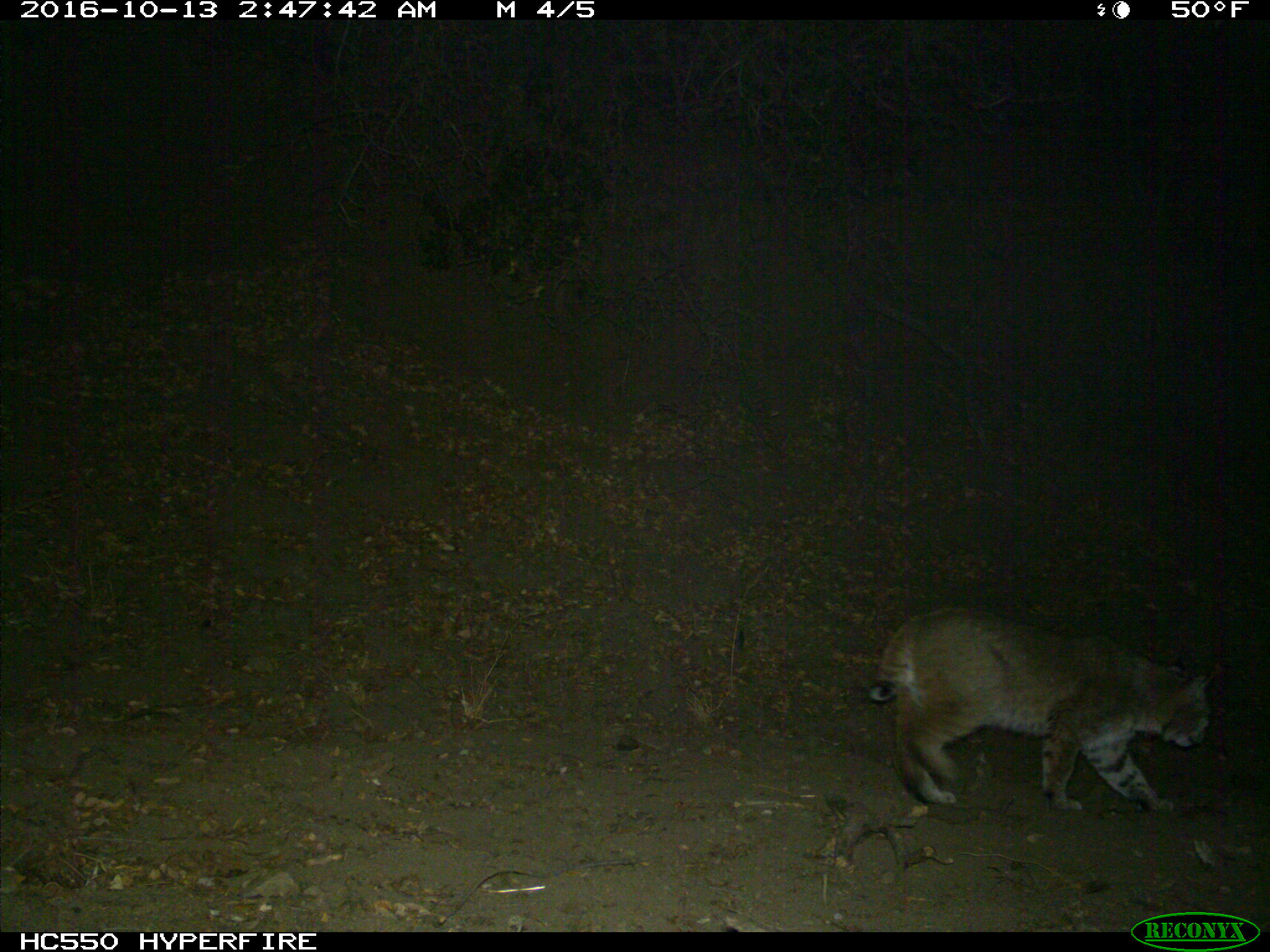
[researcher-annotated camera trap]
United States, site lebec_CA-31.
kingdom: Animalia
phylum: Chordata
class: Mammalia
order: Carnivora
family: Felidae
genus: Lynx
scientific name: Lynx rufus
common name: bobcat